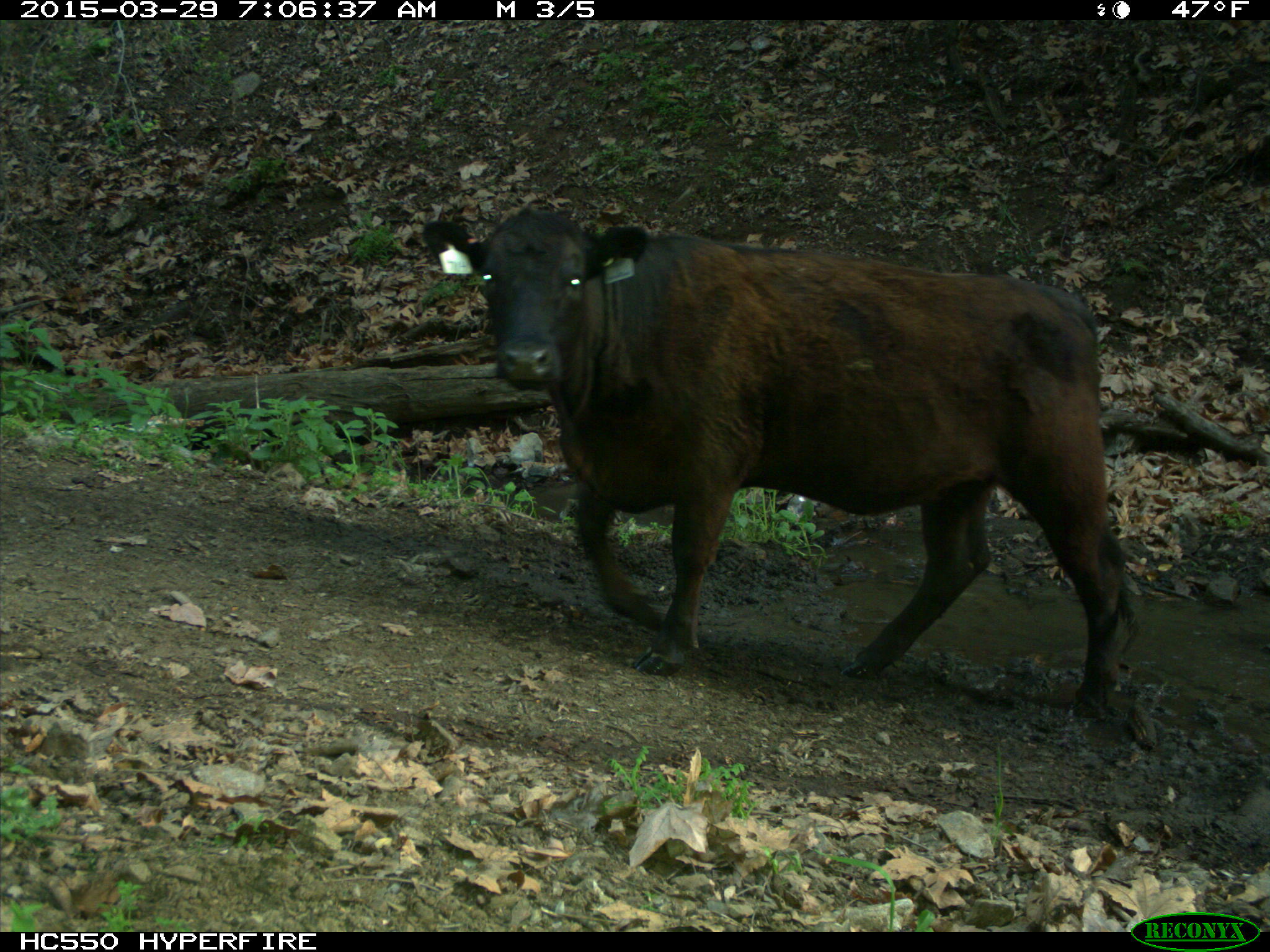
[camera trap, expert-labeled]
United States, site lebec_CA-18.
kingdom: Animalia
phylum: Chordata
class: Mammalia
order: Artiodactyla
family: Bovidae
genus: Bos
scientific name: Bos taurus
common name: domestic cow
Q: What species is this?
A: Bos taurus (domestic cow).